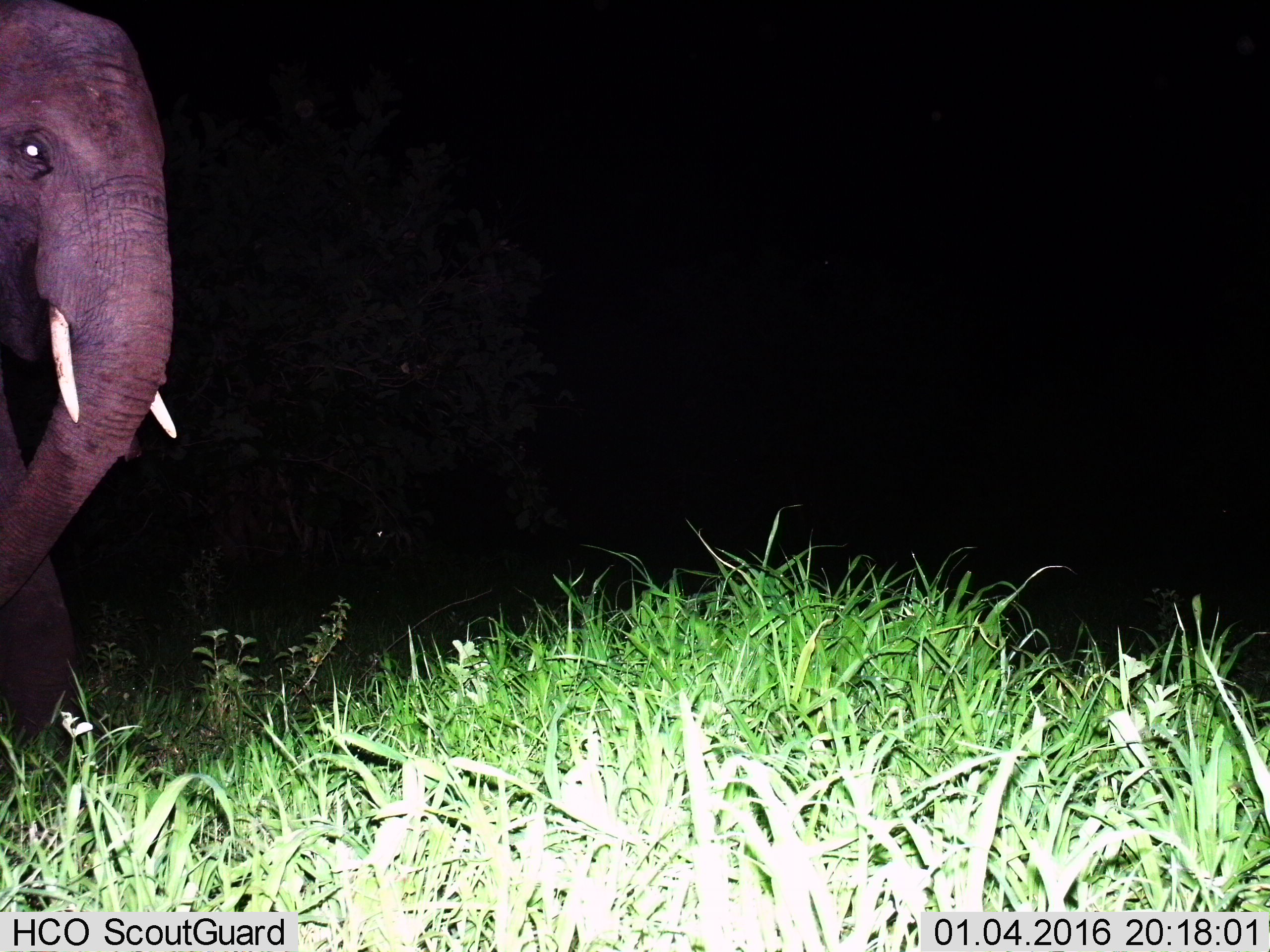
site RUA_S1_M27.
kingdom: Animalia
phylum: Chordata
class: Mammalia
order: Proboscidea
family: Elephantidae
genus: Loxodonta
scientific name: Loxodonta africana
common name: african bush elephant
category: elephant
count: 1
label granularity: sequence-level